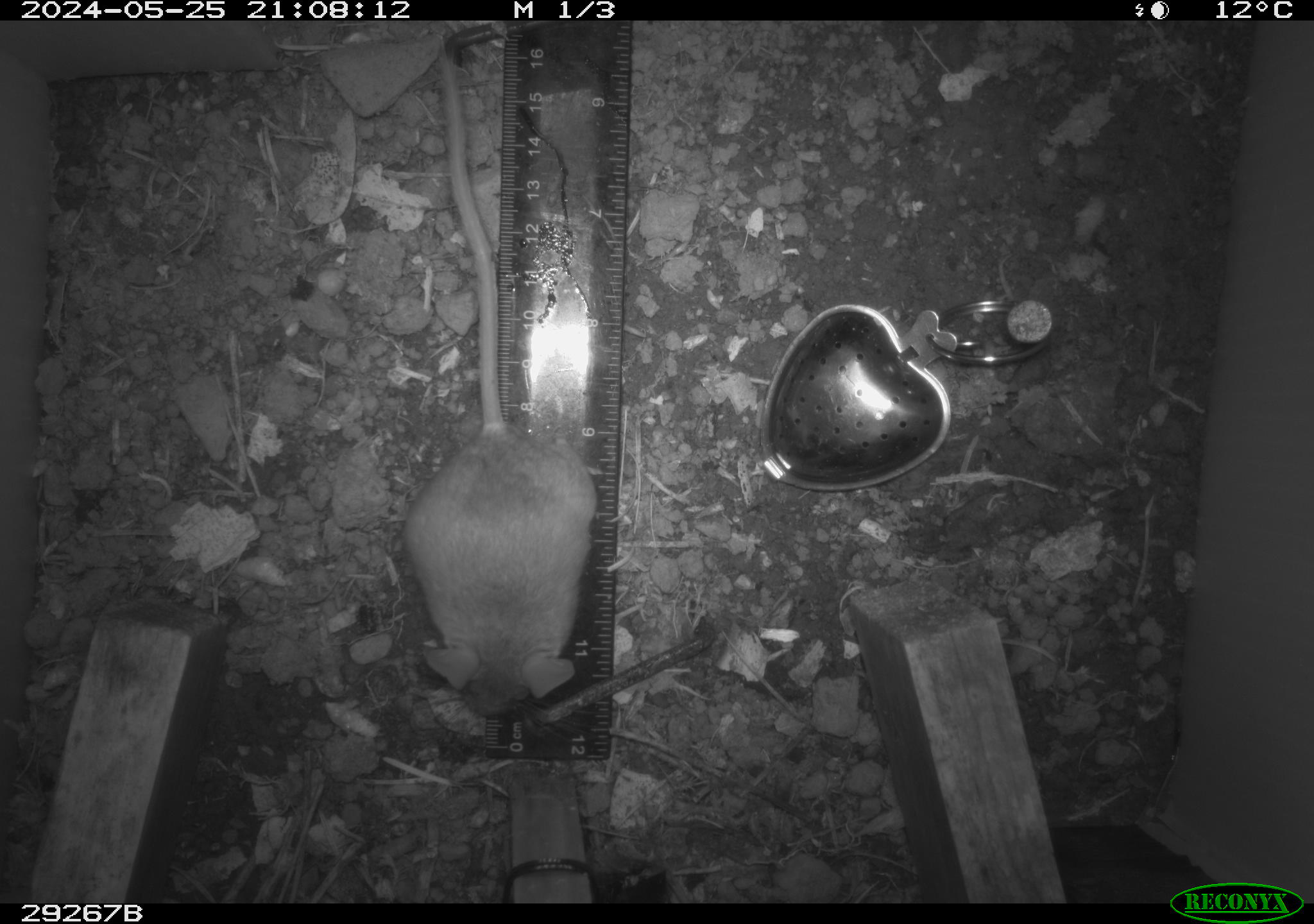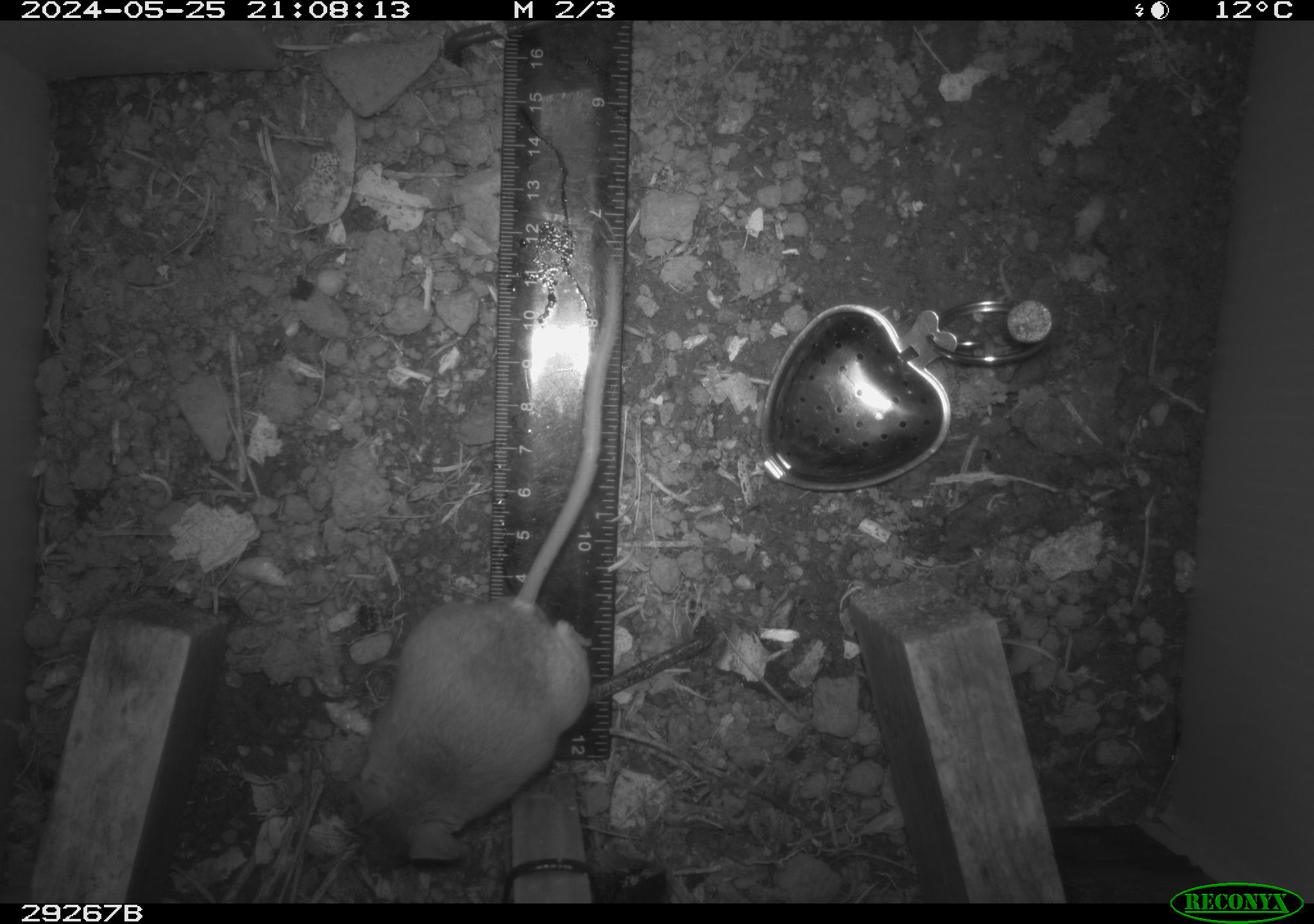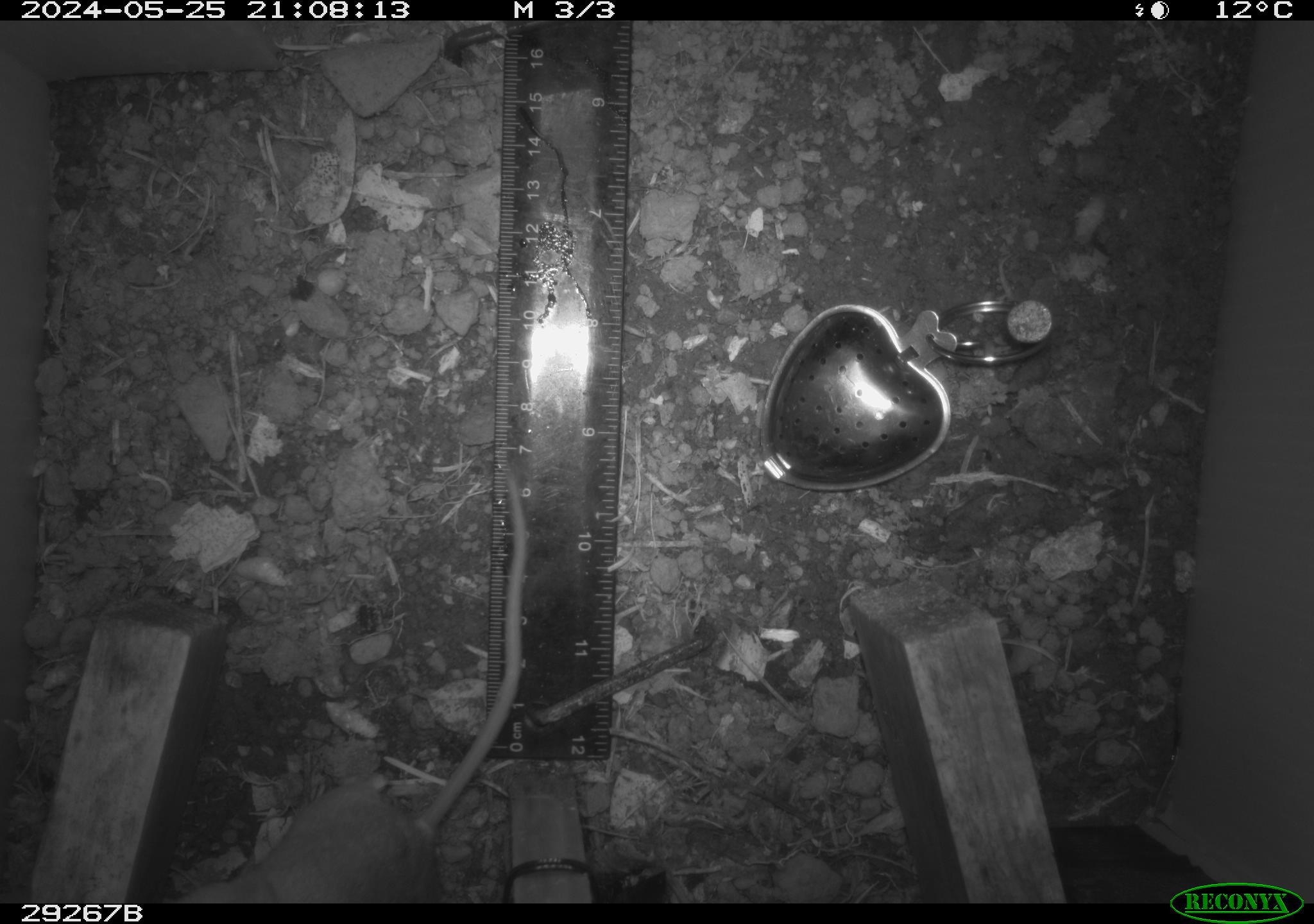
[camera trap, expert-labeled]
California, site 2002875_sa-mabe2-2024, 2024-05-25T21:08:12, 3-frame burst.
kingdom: Animalia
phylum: Chordata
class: Mammalia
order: Rodentia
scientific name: Rodentia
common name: mouse species